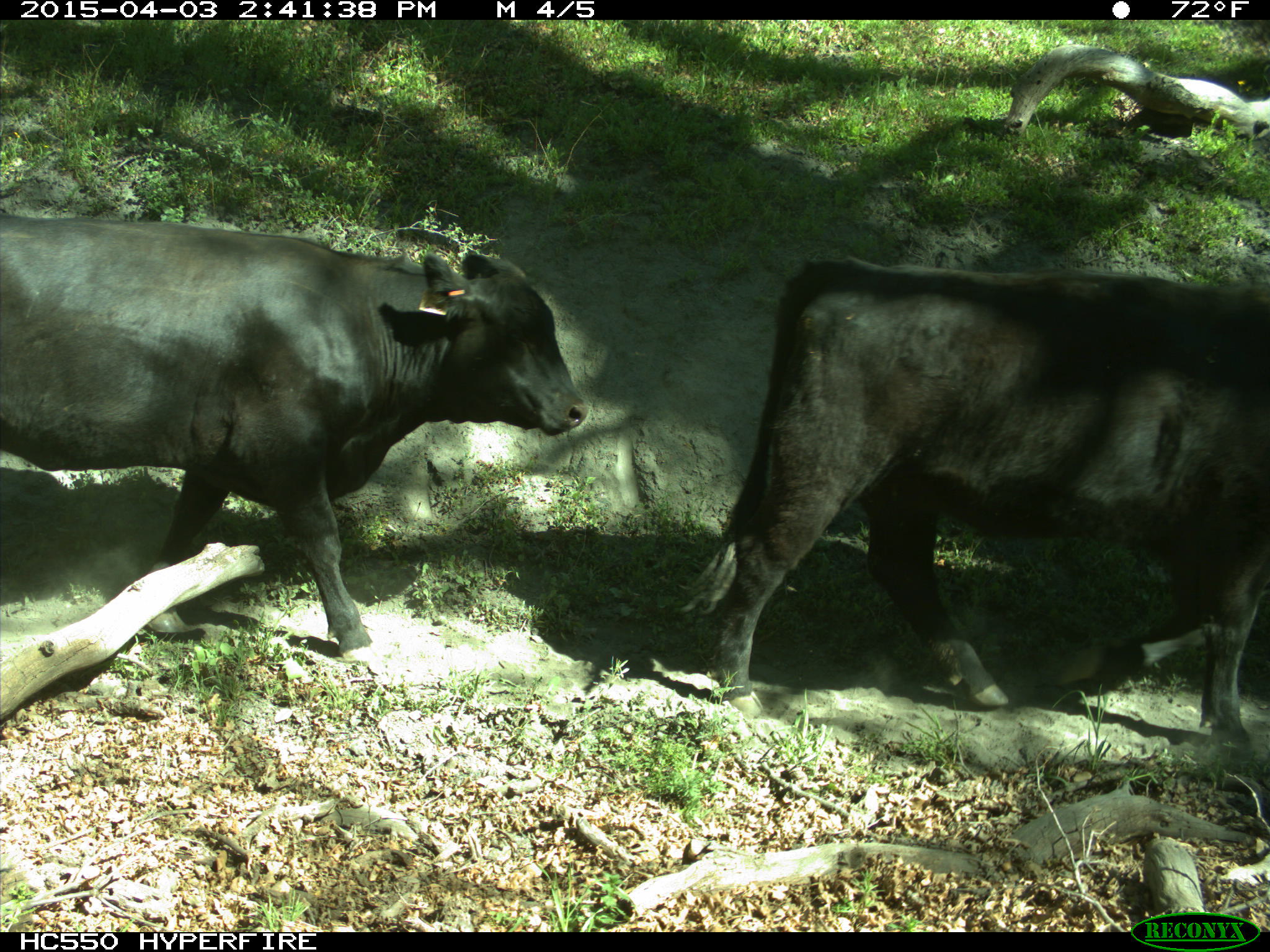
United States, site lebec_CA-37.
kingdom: Animalia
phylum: Chordata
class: Mammalia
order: Artiodactyla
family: Bovidae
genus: Bos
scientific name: Bos taurus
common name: domestic cow